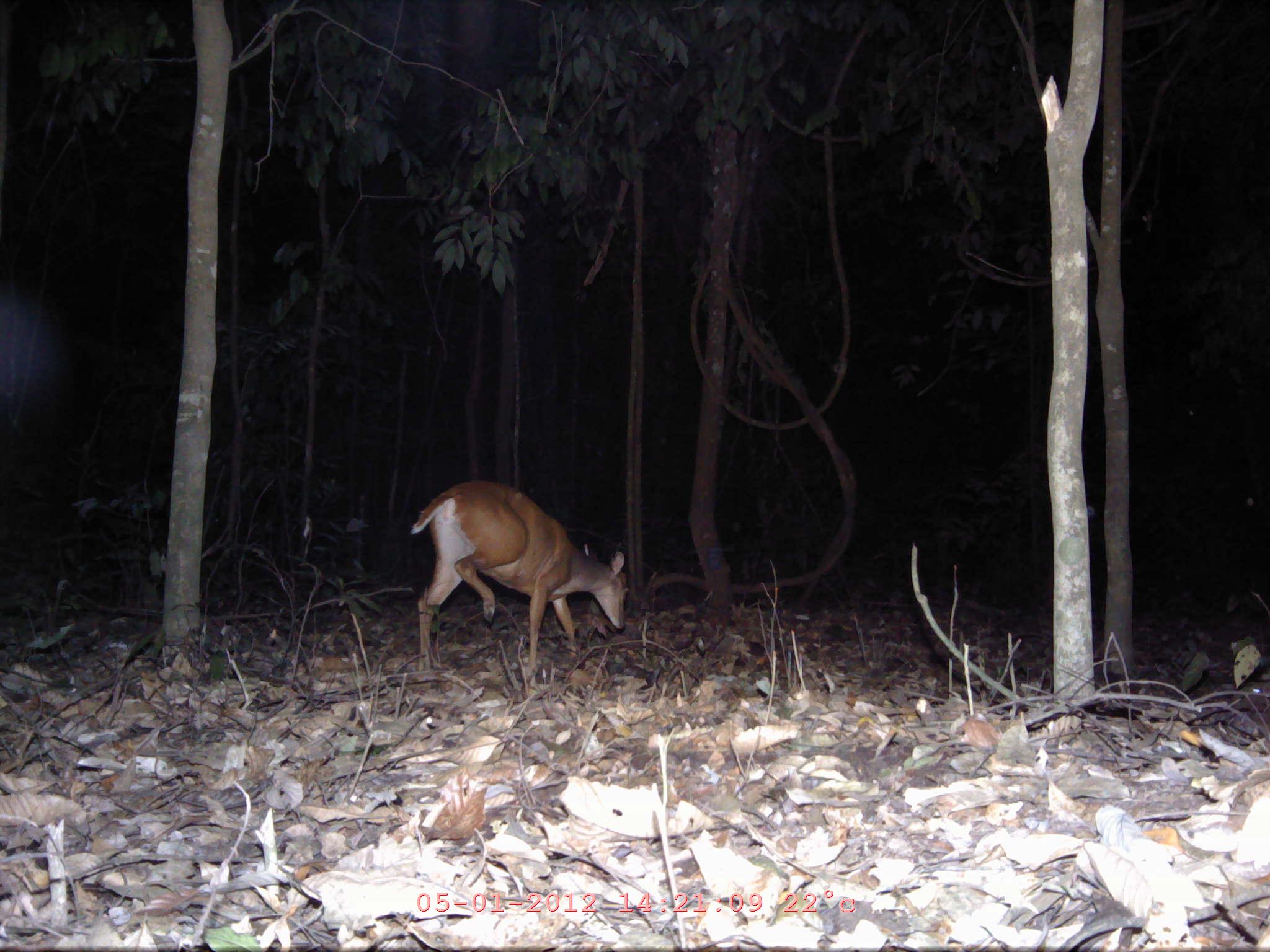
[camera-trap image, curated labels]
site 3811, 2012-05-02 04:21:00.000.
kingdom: Animalia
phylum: Chordata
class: Mammalia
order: Artiodactyla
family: Cervidae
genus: Muntiacus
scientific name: Muntiacus muntjak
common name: southern red muntjac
Muntiacus muntjak (southern red muntjac), count 1.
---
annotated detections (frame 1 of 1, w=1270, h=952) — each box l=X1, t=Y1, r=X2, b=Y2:
muntiacus muntjak: l=410, t=479, r=629, b=670